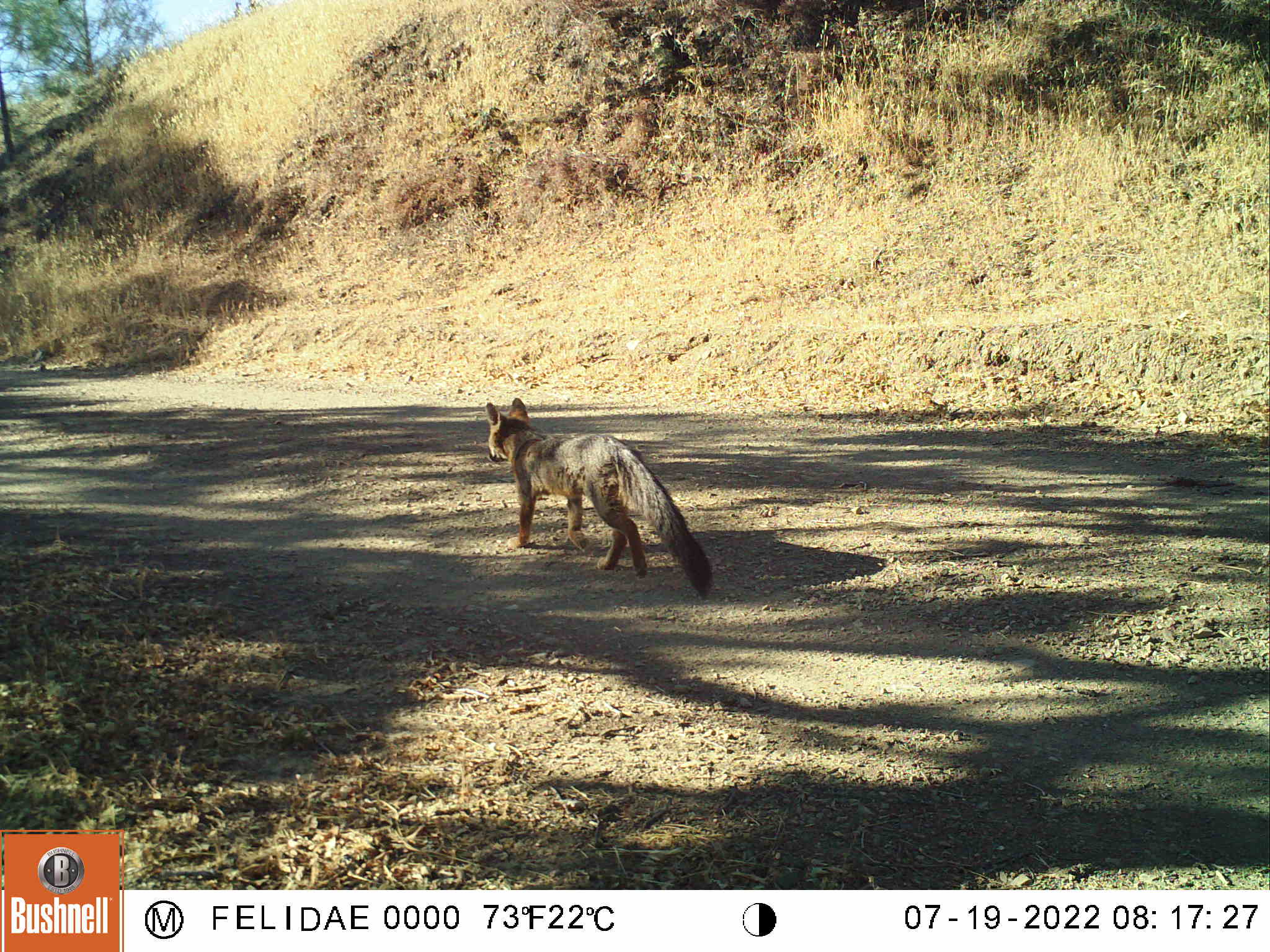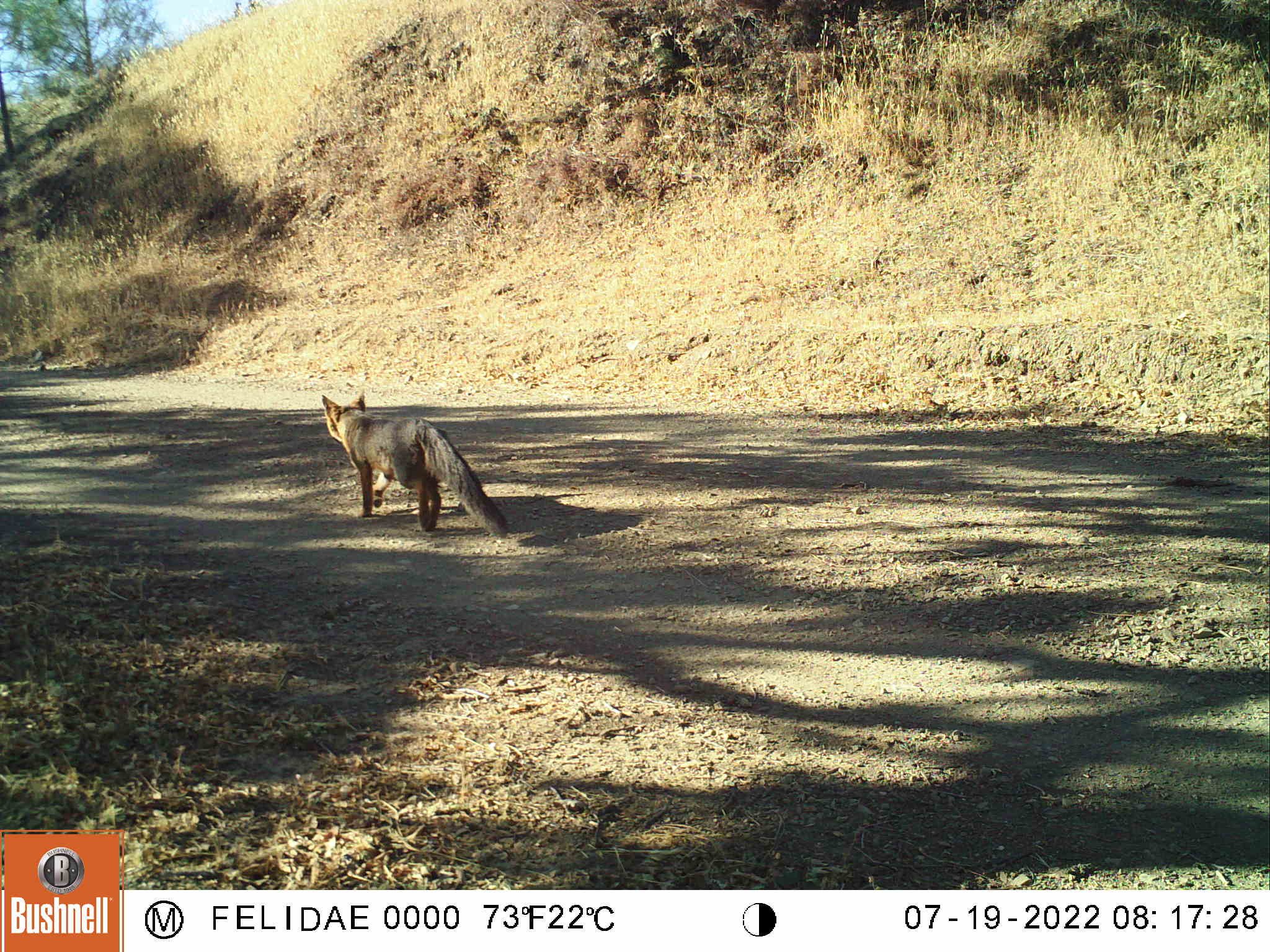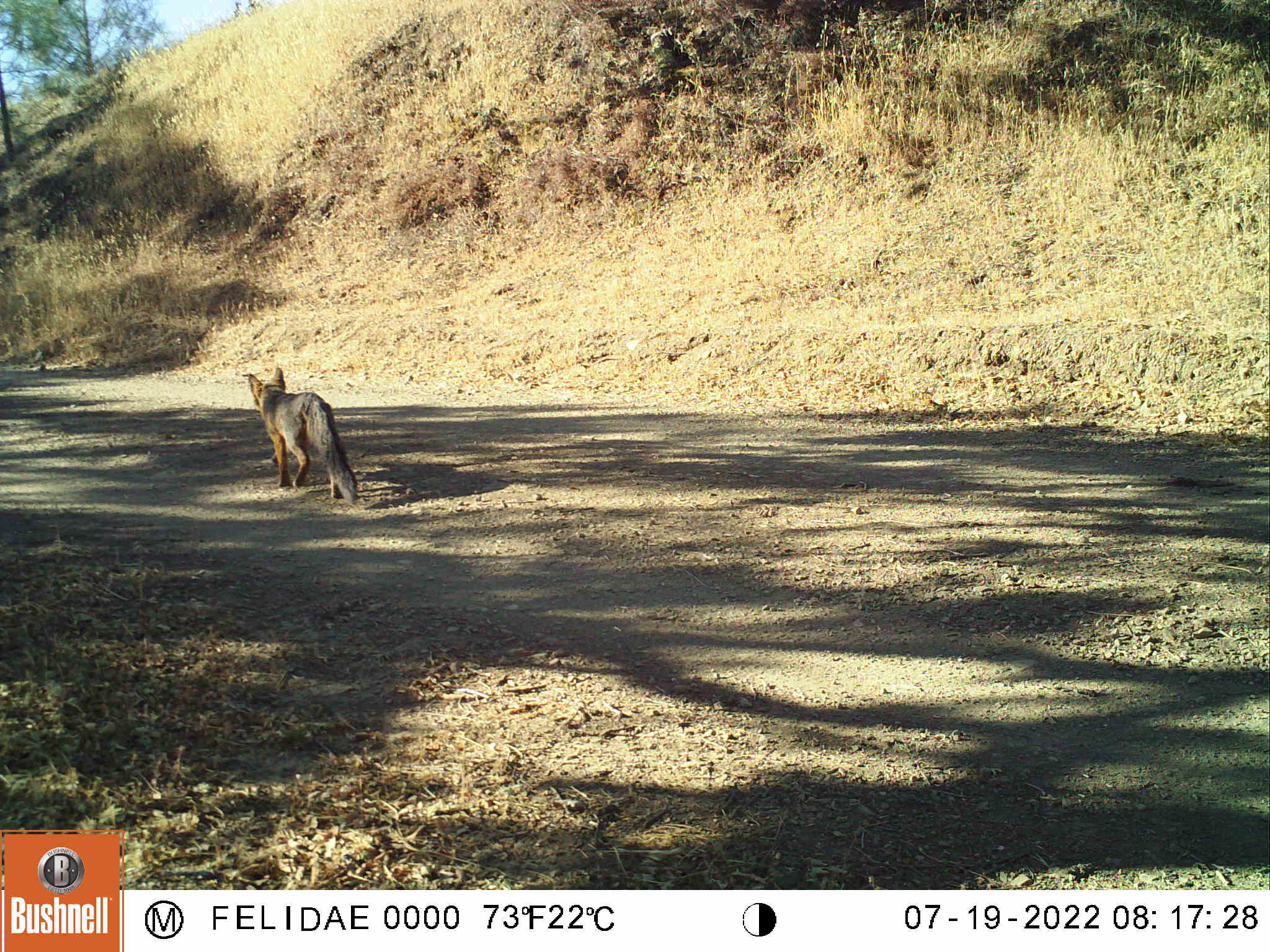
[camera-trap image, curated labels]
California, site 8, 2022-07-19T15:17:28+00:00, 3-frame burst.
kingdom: Animalia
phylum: Chordata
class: Mammalia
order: Carnivora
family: Canidae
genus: Urocyon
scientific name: Urocyon cinereoargenteus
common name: gray fox